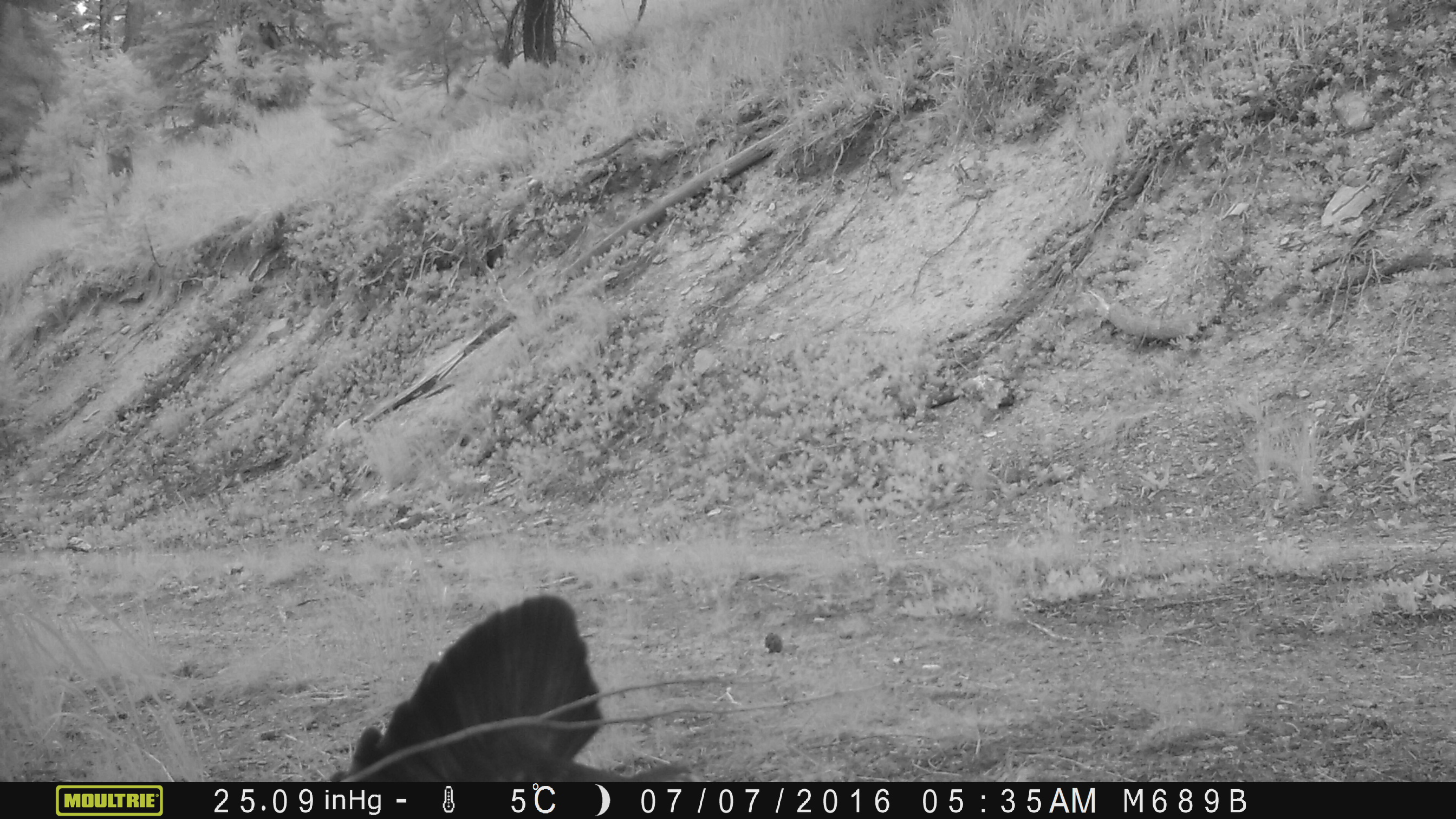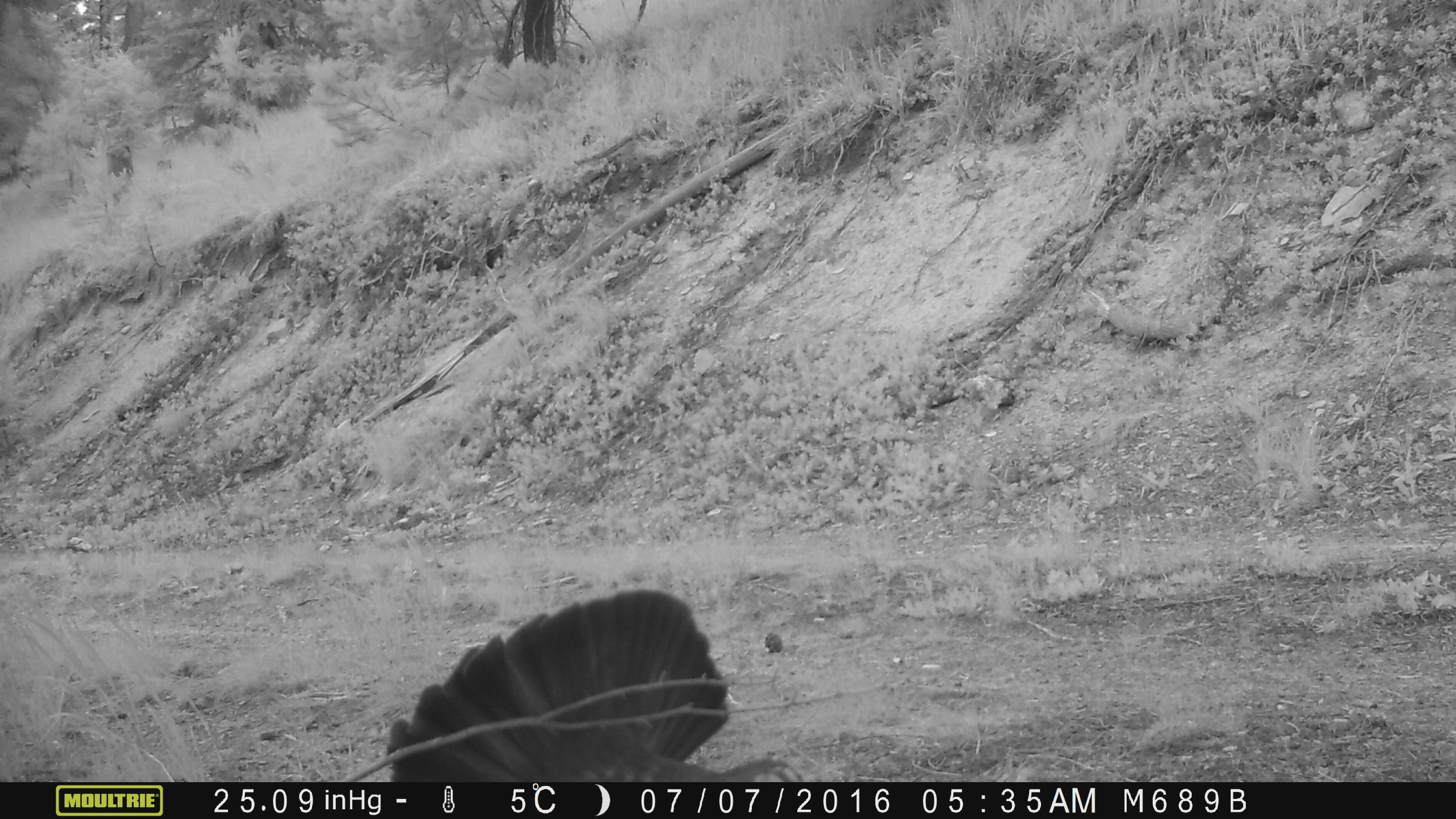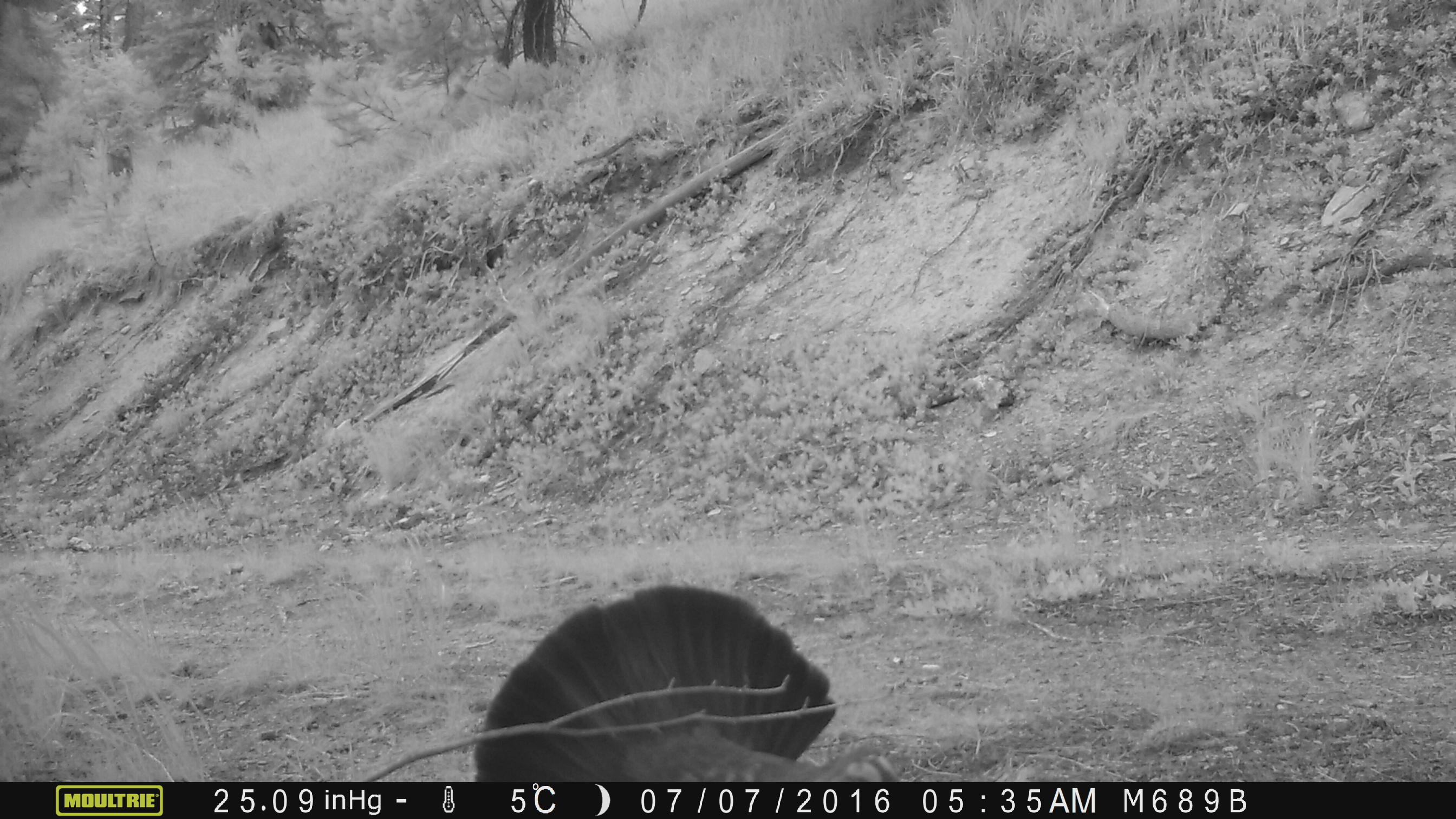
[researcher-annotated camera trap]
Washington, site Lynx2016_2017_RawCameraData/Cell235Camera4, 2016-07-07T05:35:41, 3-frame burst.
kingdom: Animalia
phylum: Chordata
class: Aves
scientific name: Aves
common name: birds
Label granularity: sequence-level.